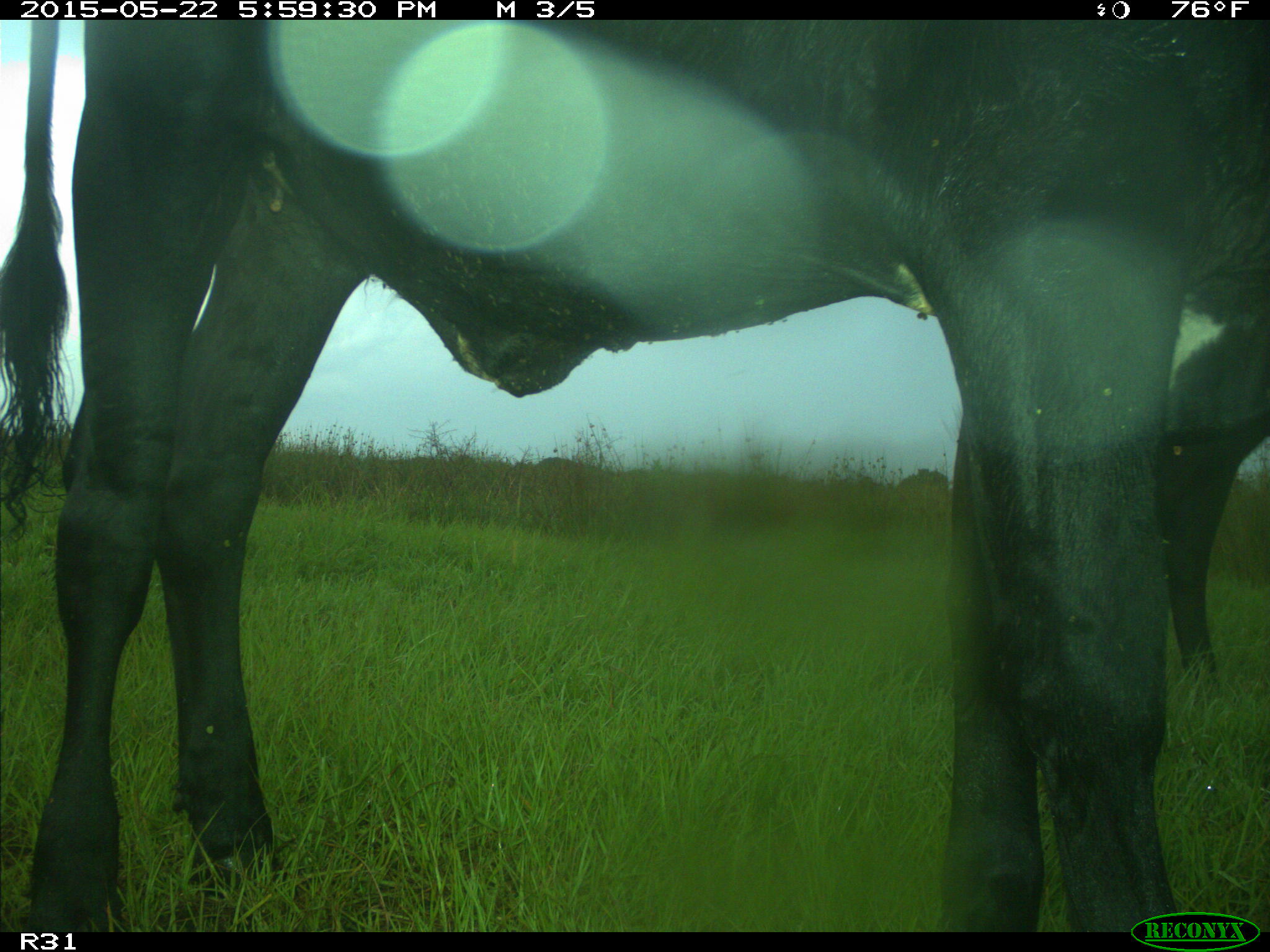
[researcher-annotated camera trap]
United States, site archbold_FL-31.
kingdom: Animalia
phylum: Chordata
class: Mammalia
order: Artiodactyla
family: Bovidae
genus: Bos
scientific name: Bos taurus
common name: domestic cow